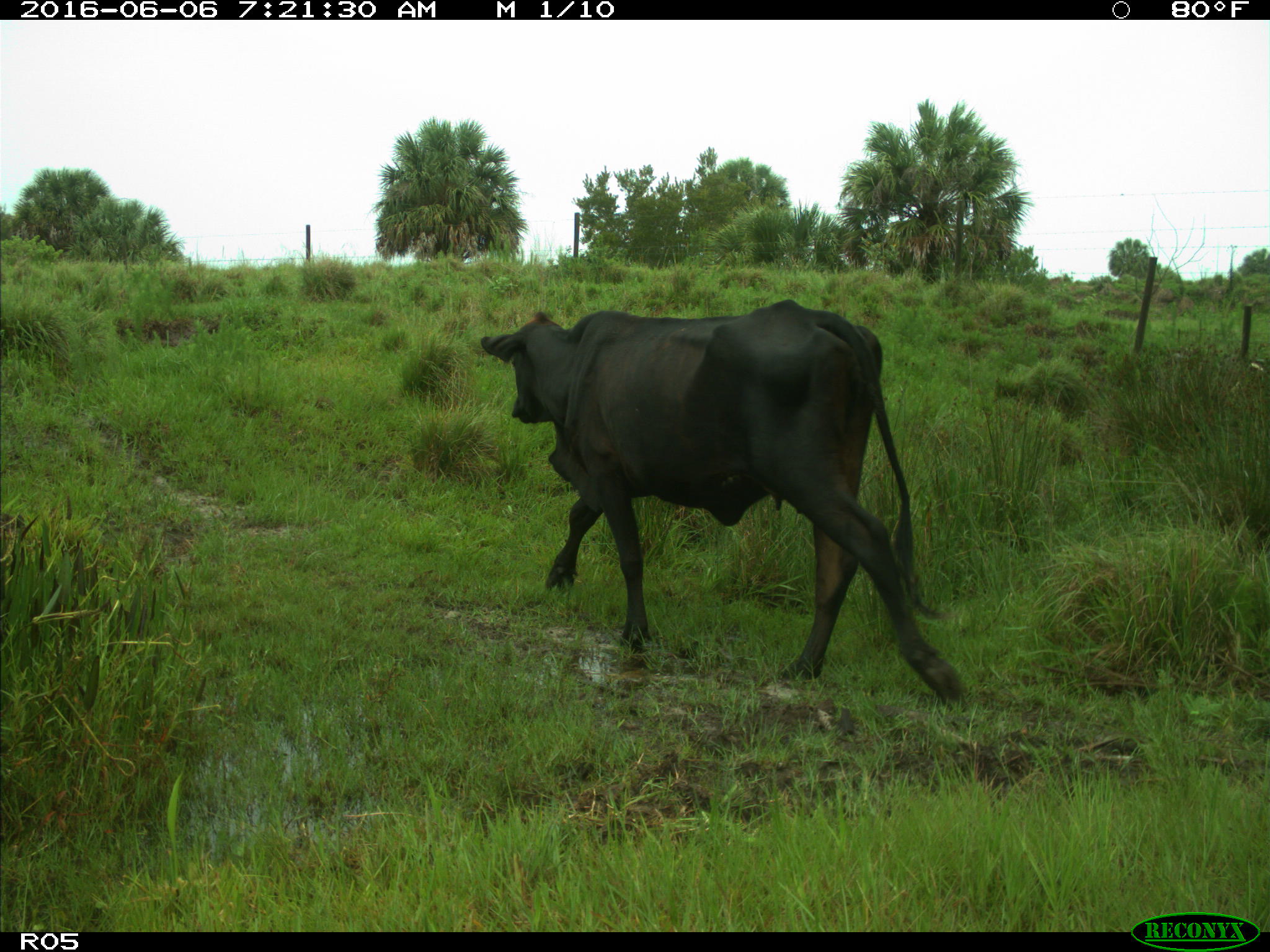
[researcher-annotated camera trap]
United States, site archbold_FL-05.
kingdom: Animalia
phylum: Chordata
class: Mammalia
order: Artiodactyla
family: Bovidae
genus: Bos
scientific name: Bos taurus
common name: domestic cow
Bos taurus (domestic cow).